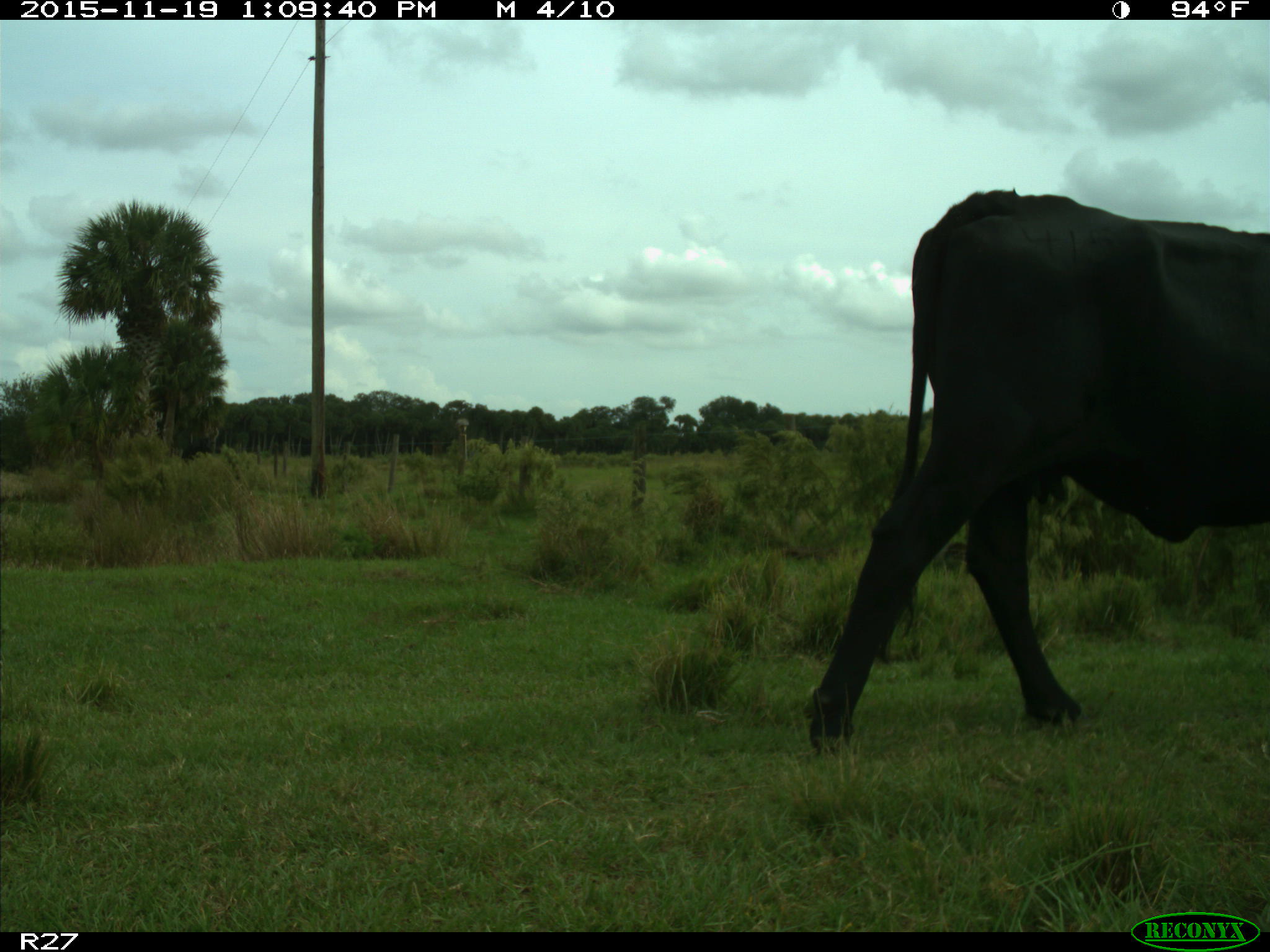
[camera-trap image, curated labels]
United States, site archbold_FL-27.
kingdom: Animalia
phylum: Chordata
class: Mammalia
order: Artiodactyla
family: Bovidae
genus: Bos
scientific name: Bos taurus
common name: domestic cow